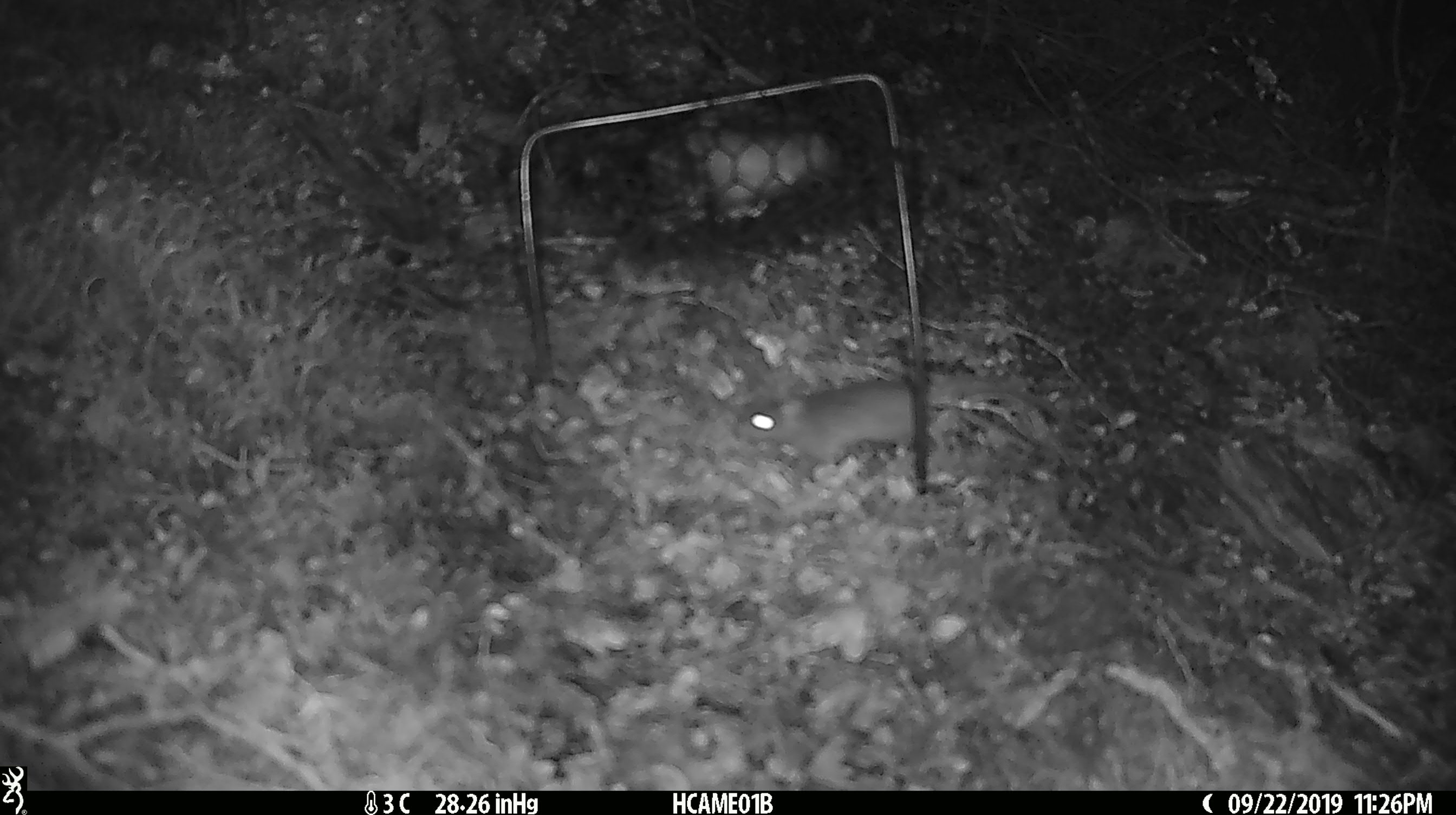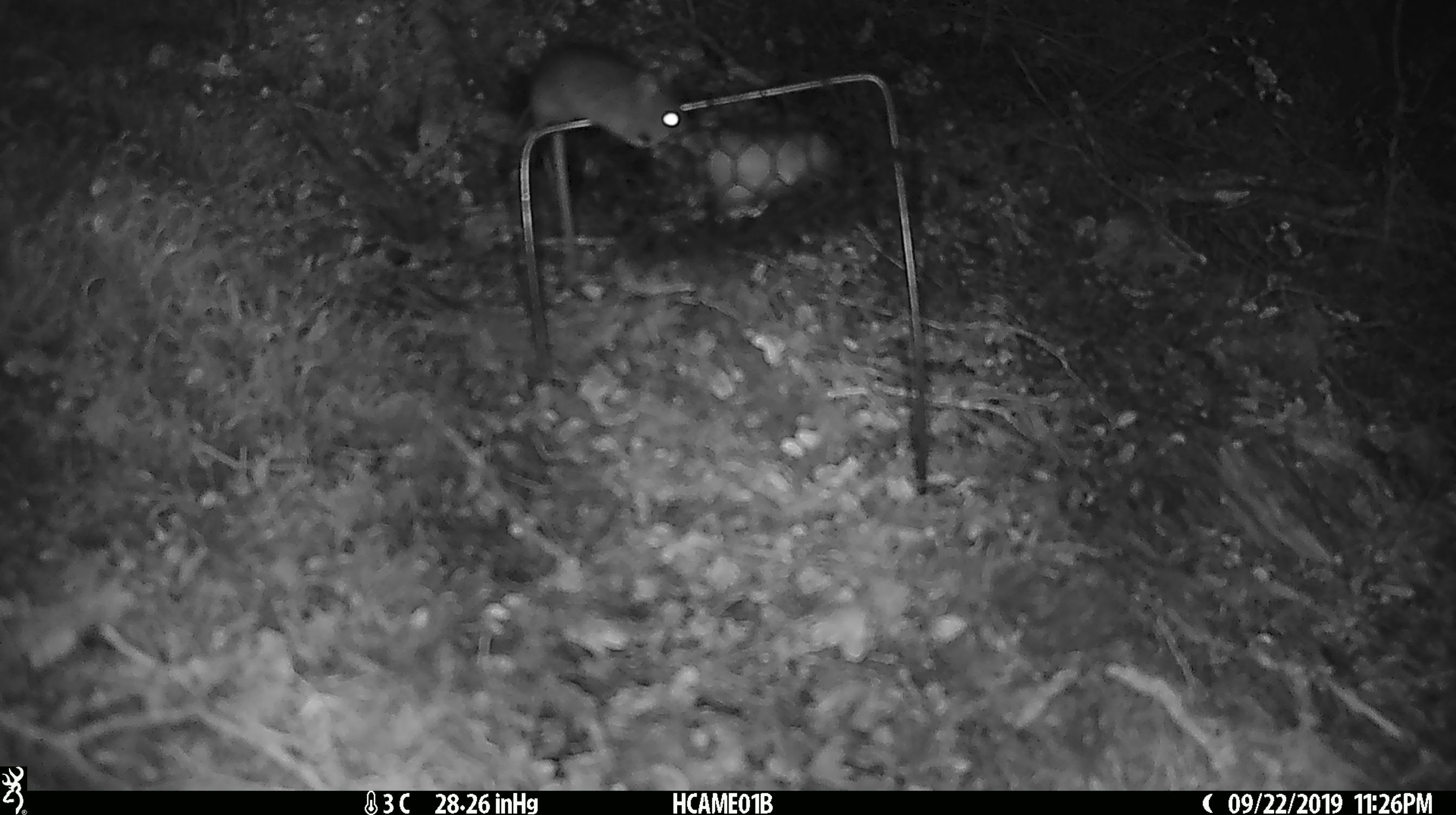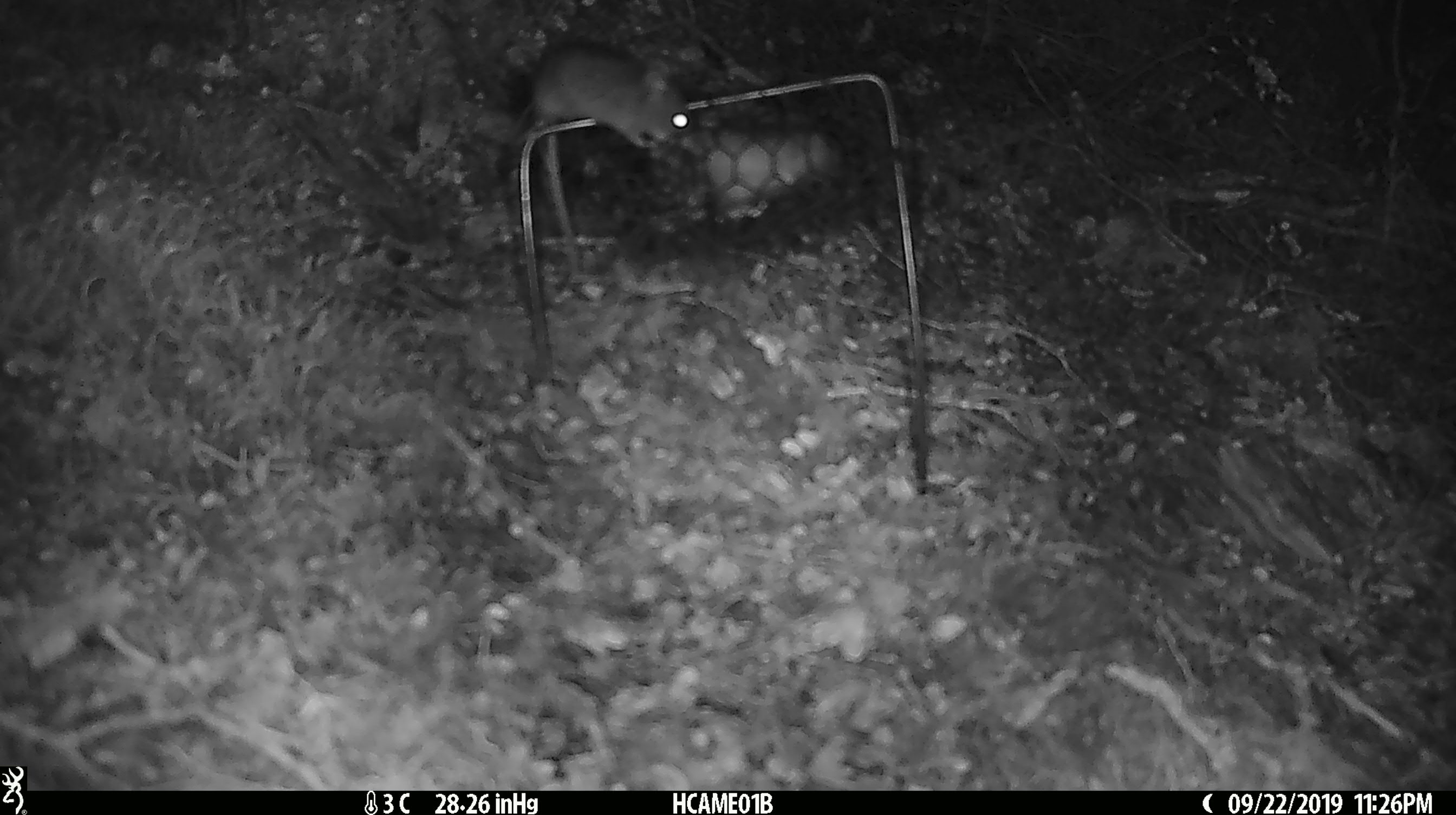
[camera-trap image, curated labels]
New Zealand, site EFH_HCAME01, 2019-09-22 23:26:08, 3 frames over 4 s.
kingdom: Animalia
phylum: Chordata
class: Mammalia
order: Rodentia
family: Muridae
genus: Mus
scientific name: Mus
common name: mouse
Mouse (Mus).